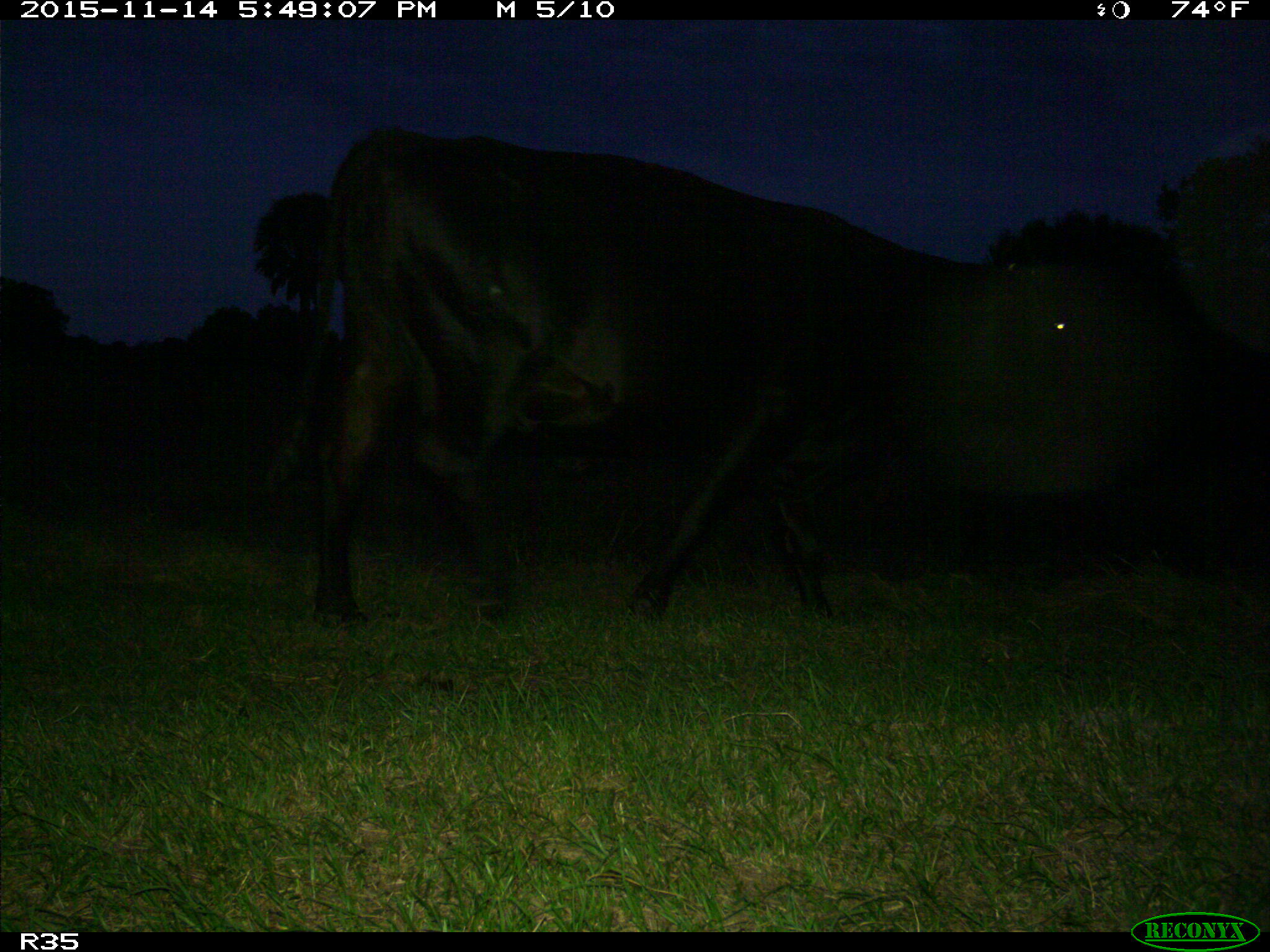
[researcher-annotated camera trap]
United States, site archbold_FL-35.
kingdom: Animalia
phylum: Chordata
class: Mammalia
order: Artiodactyla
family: Bovidae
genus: Bos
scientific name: Bos taurus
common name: domestic cow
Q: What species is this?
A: Bos taurus (domestic cow).